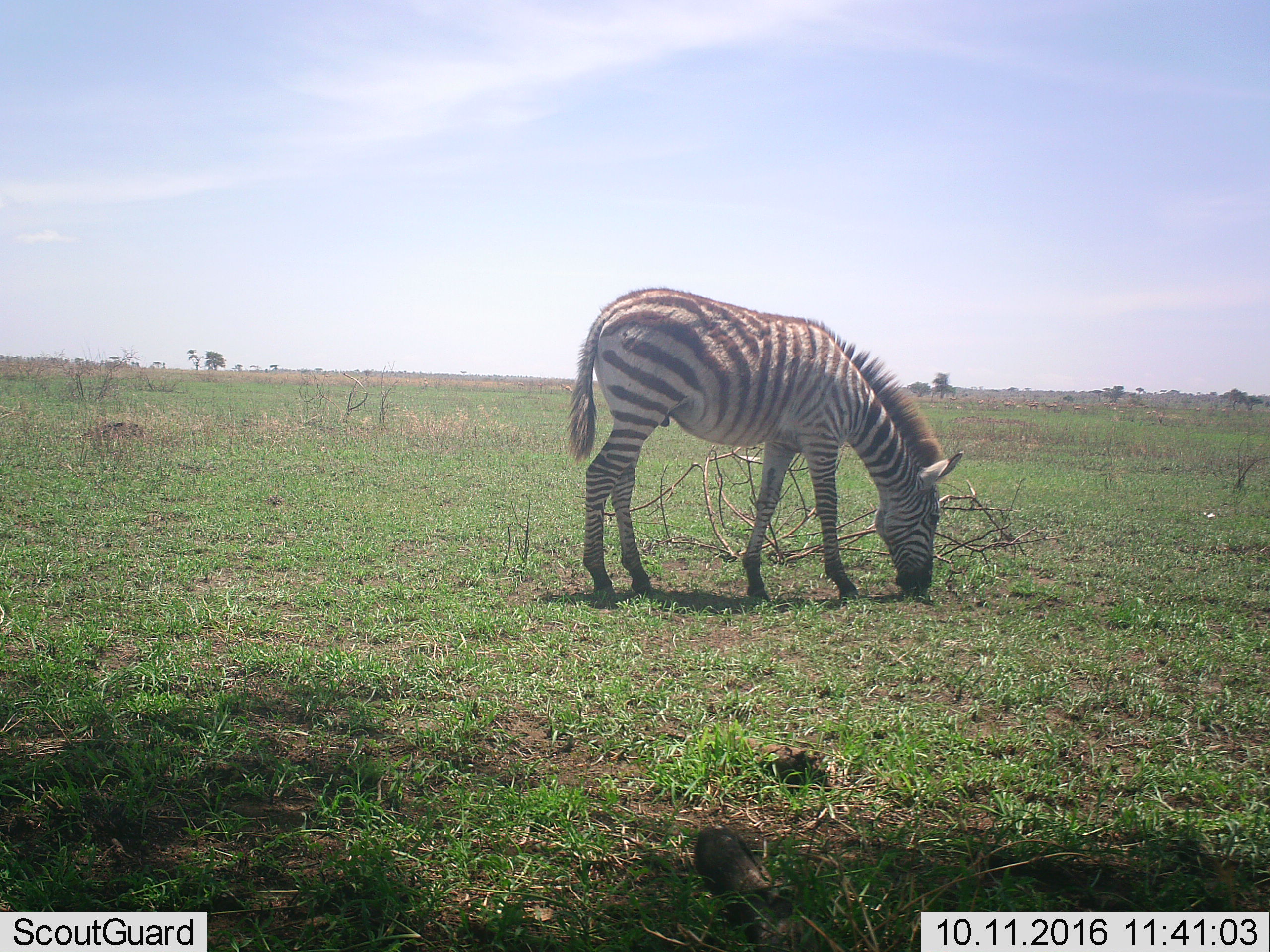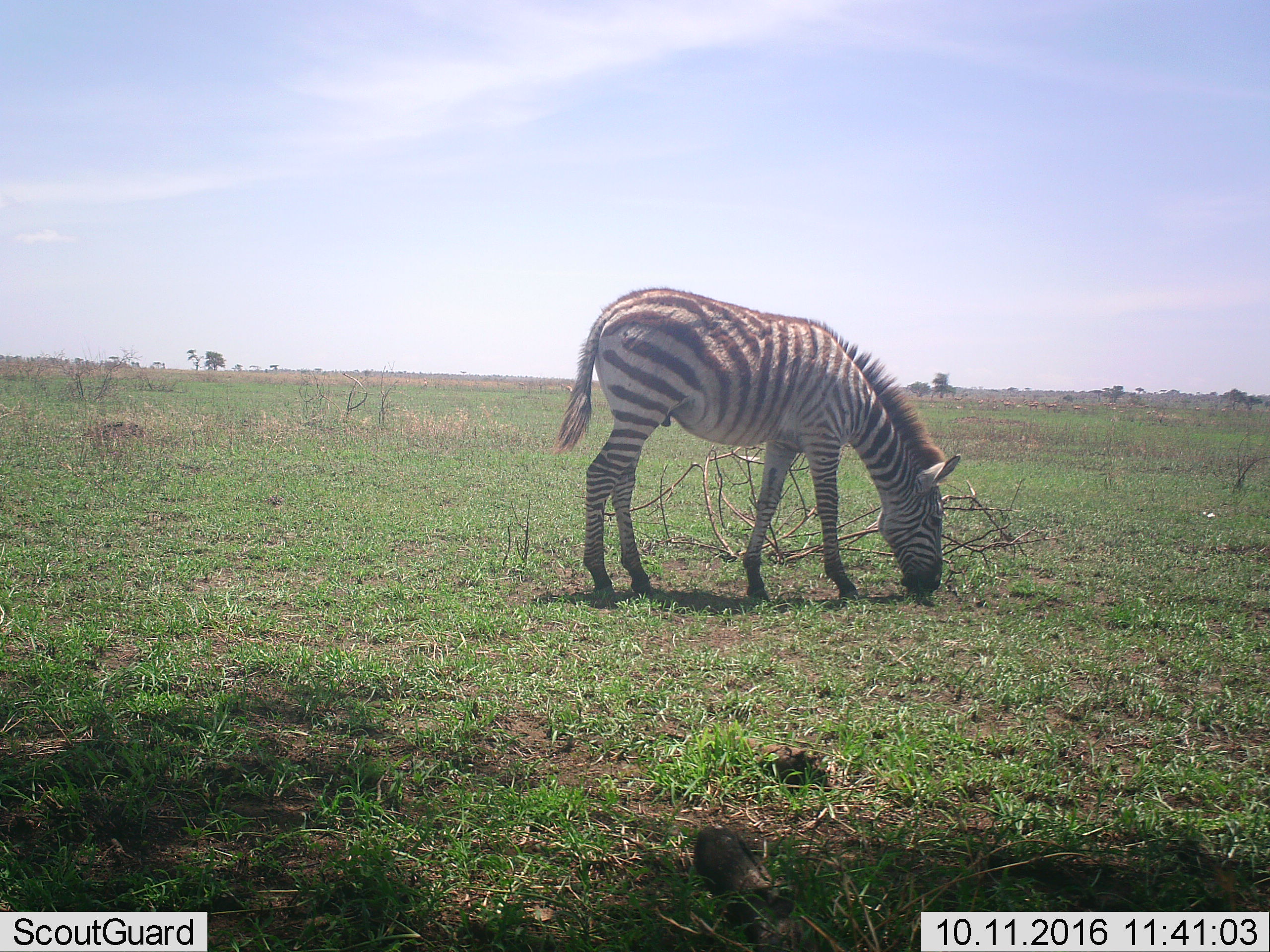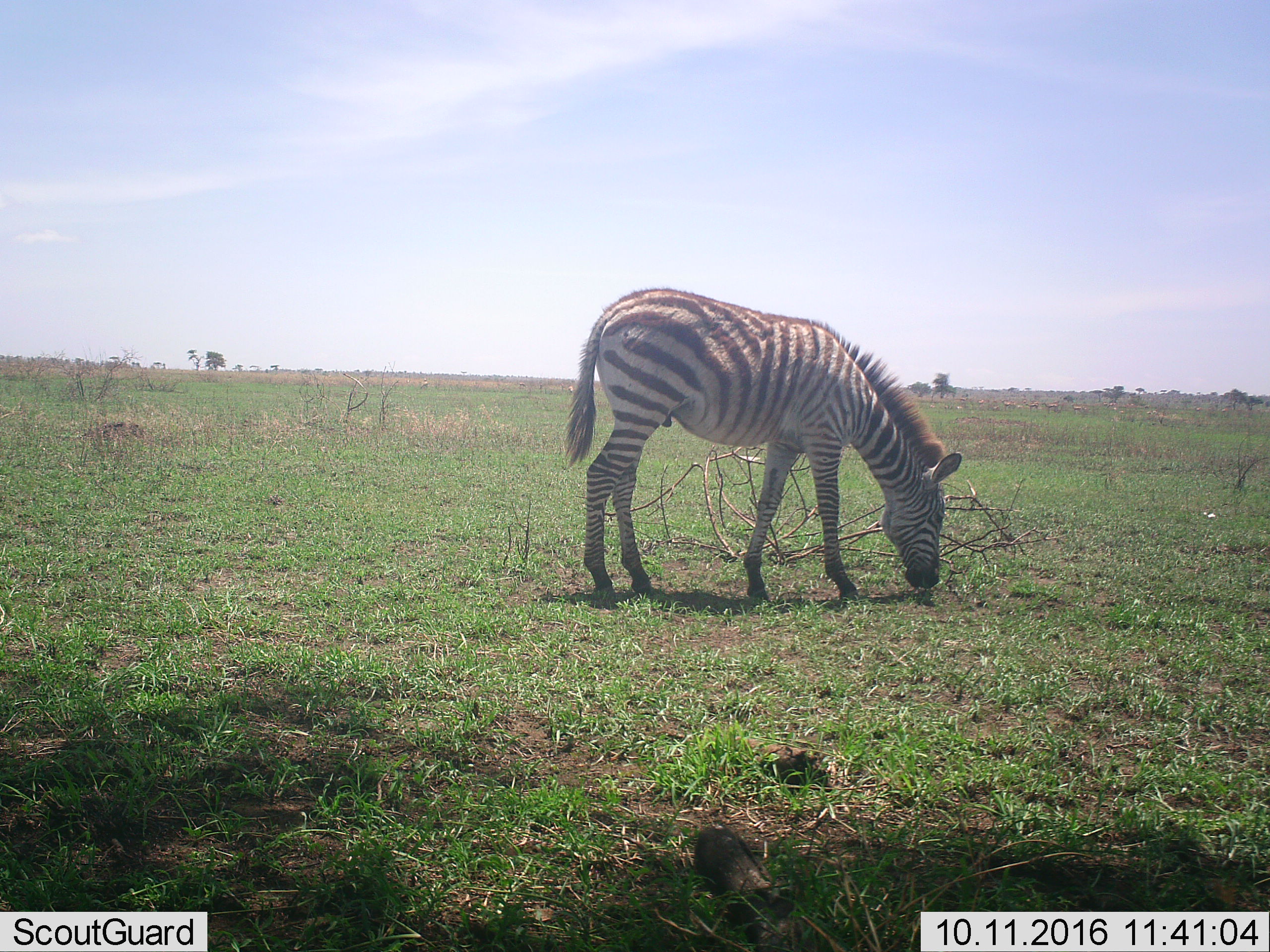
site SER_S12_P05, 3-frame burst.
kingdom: Animalia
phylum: Chordata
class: Mammalia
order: Perissodactyla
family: Equidae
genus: Equus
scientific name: Equus quagga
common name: plains zebra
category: zebraplains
Zebraplains (plains zebra) (Equus quagga), count 1. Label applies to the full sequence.